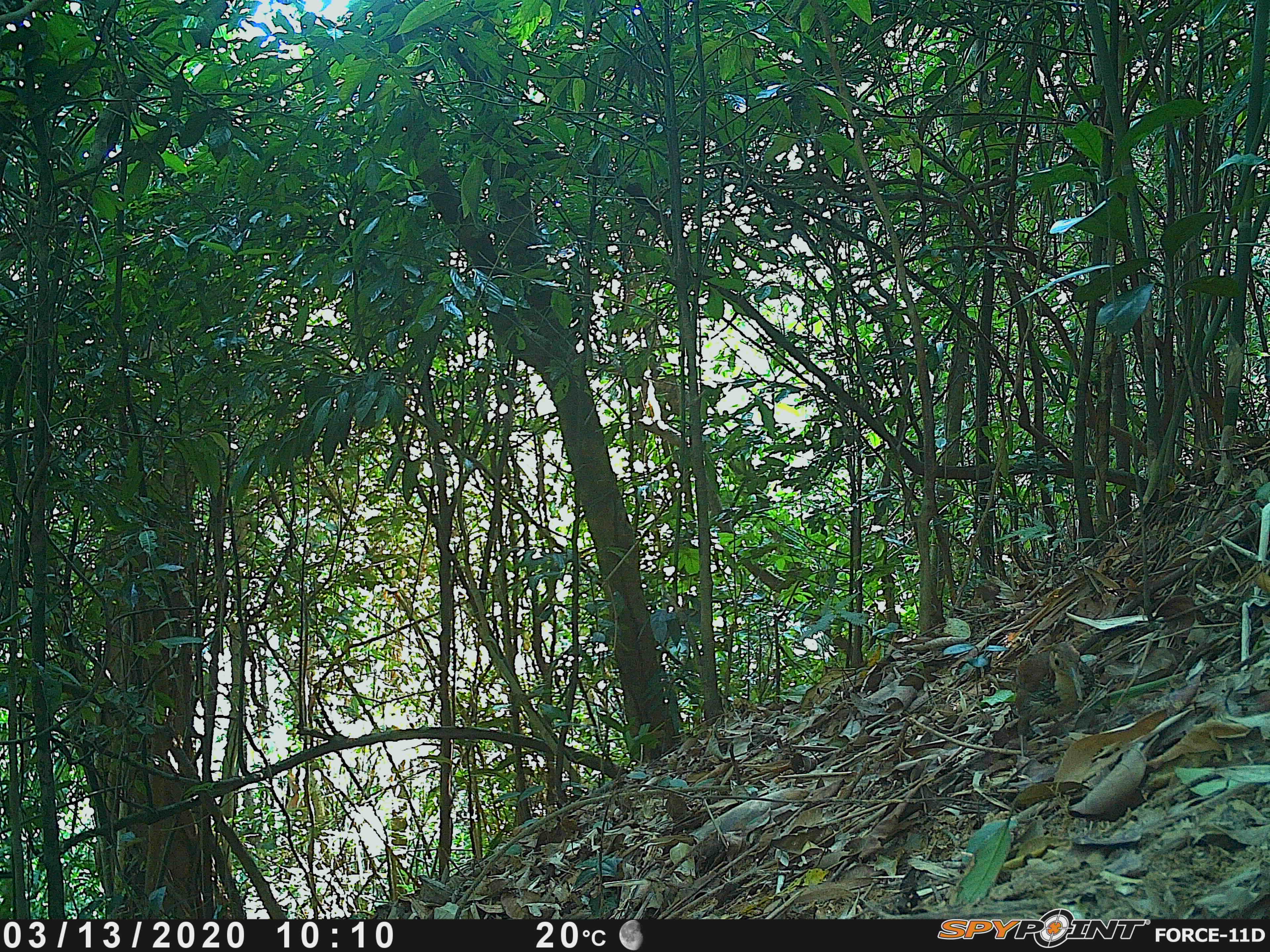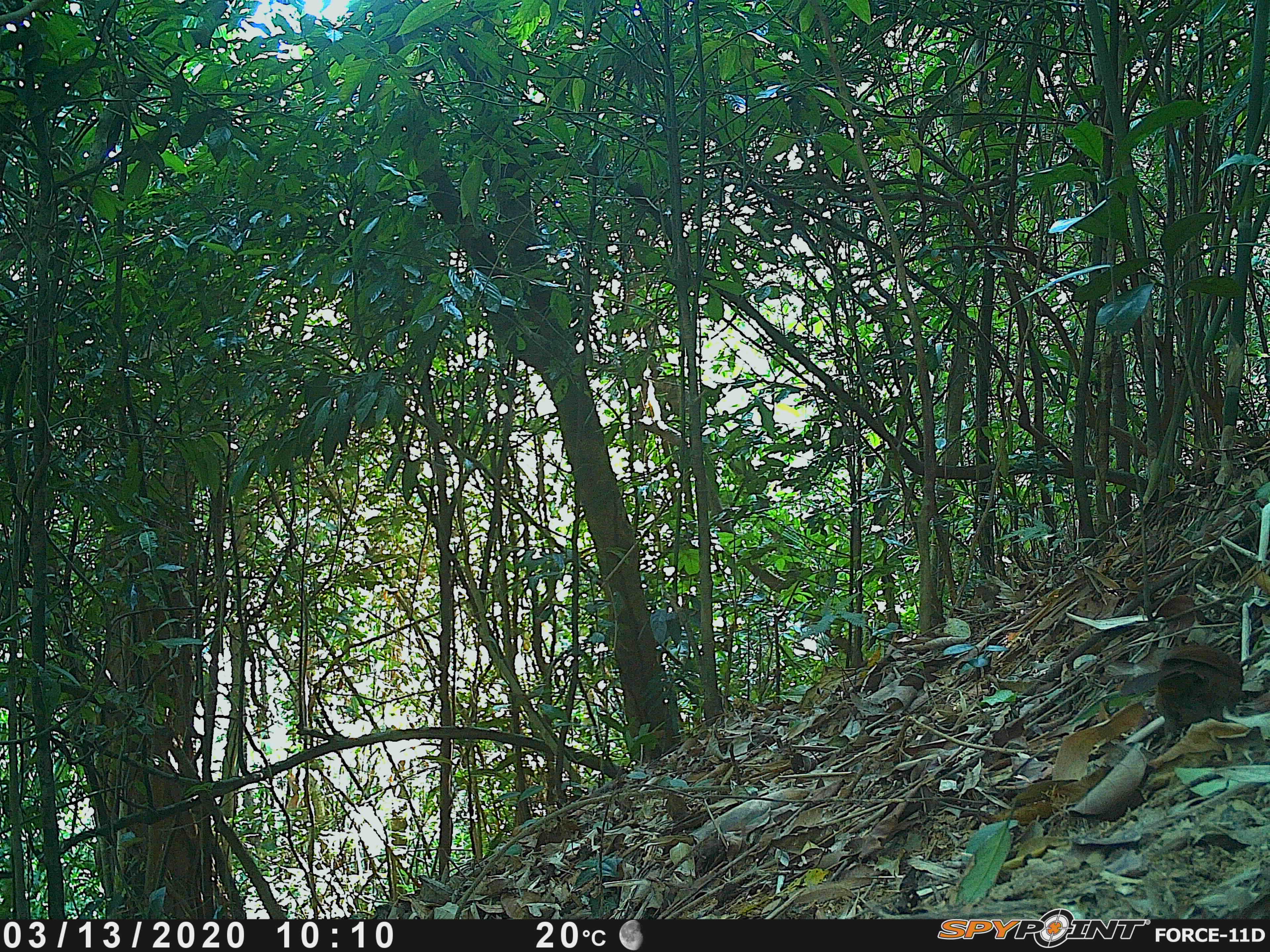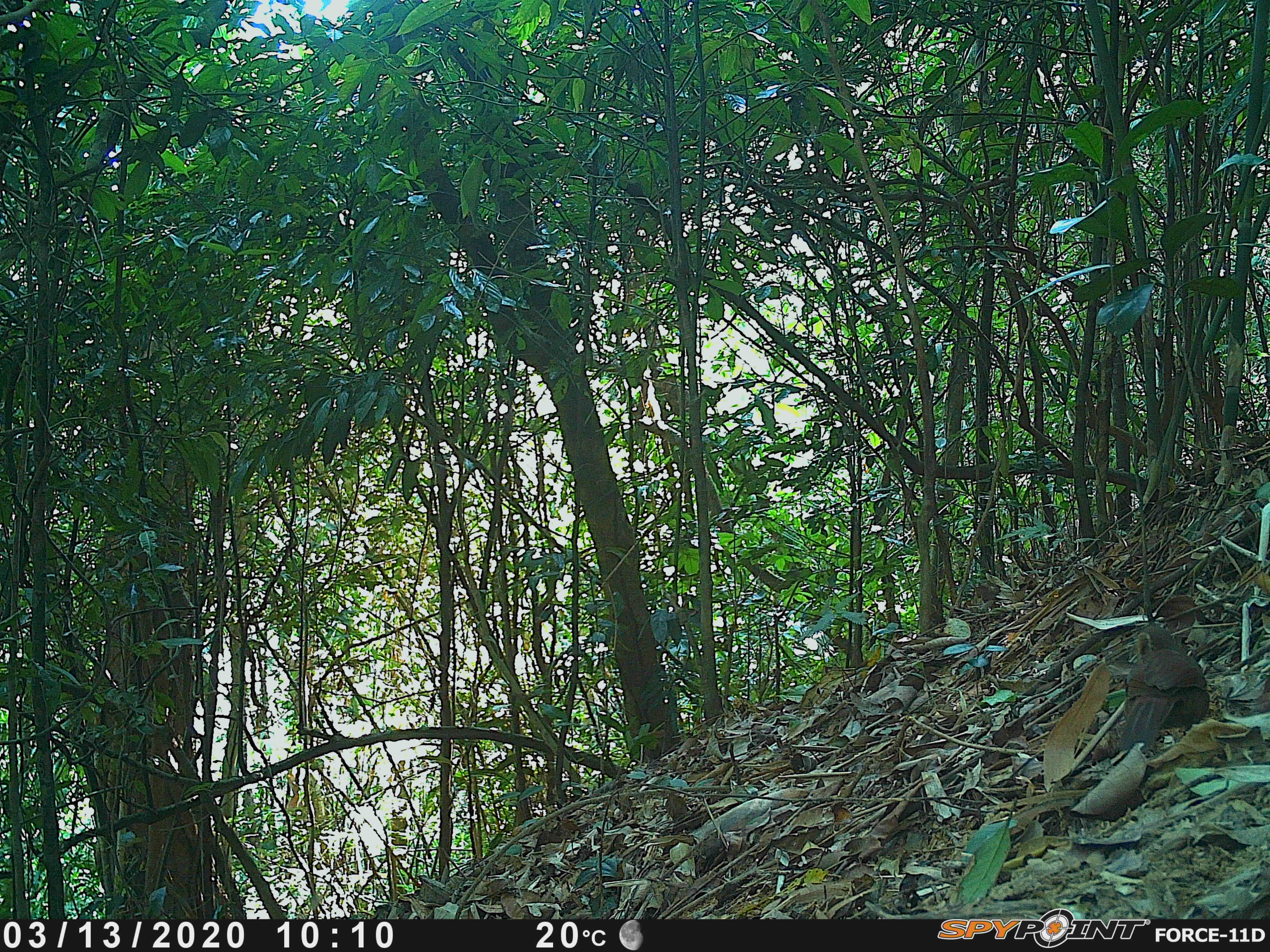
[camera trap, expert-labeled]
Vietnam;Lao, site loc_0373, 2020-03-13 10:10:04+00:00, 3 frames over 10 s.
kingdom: Animalia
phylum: Chordata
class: Aves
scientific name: Aves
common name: bird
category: unidentified bird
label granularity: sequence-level